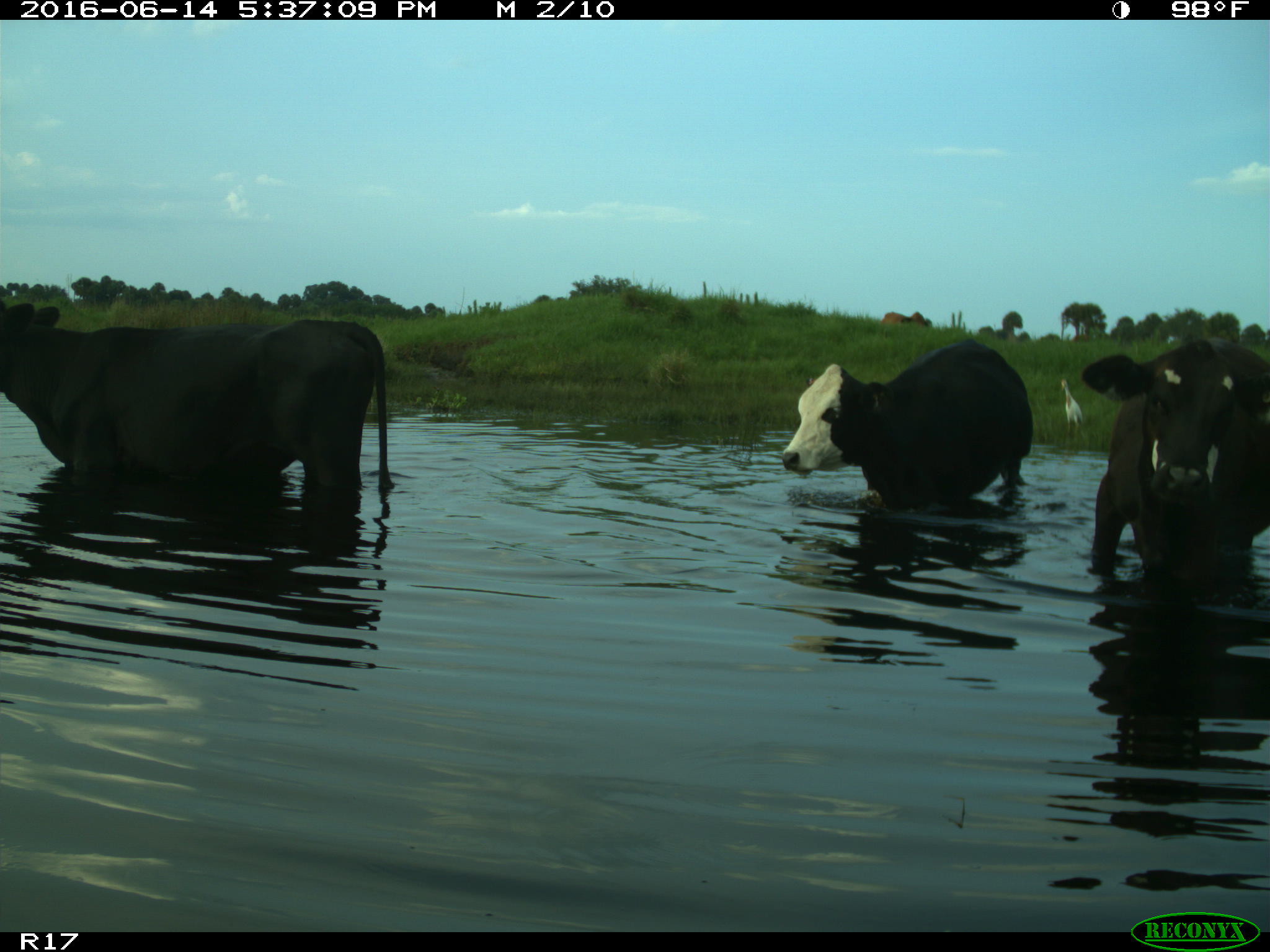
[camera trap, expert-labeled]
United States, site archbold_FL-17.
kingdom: Animalia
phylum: Chordata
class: Mammalia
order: Artiodactyla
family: Bovidae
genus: Bos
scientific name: Bos taurus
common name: domestic cow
Bos taurus (domestic cow).